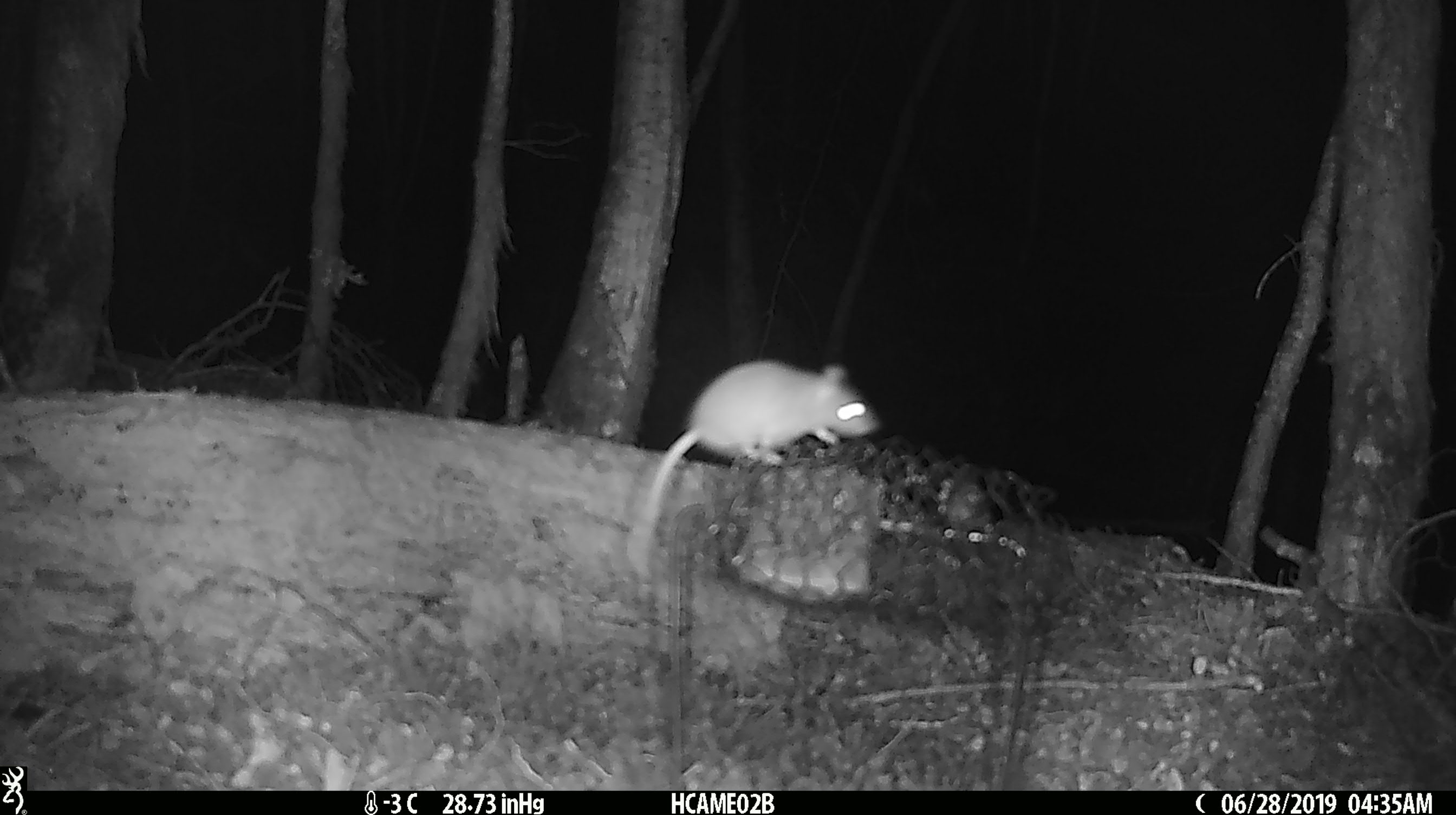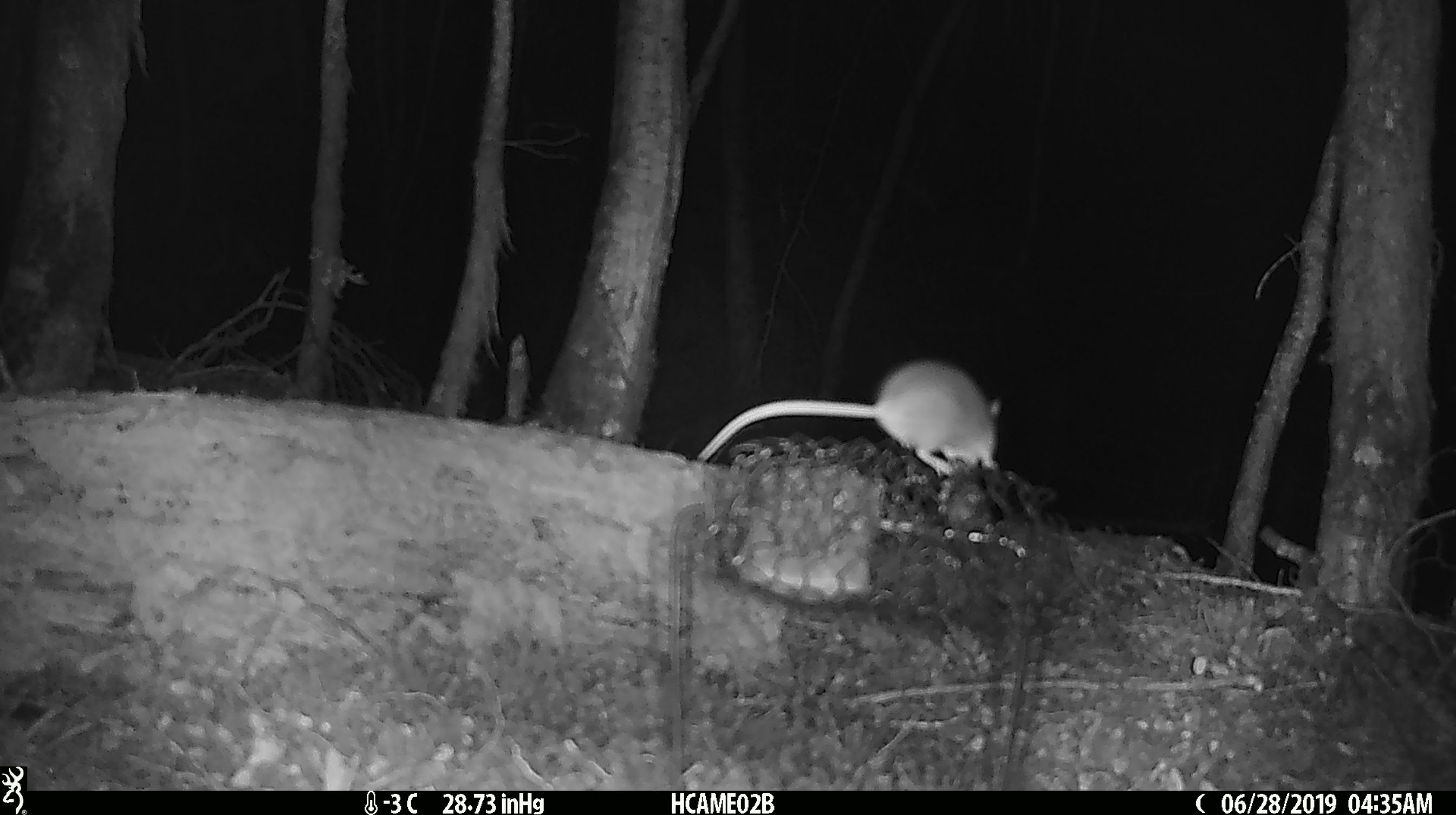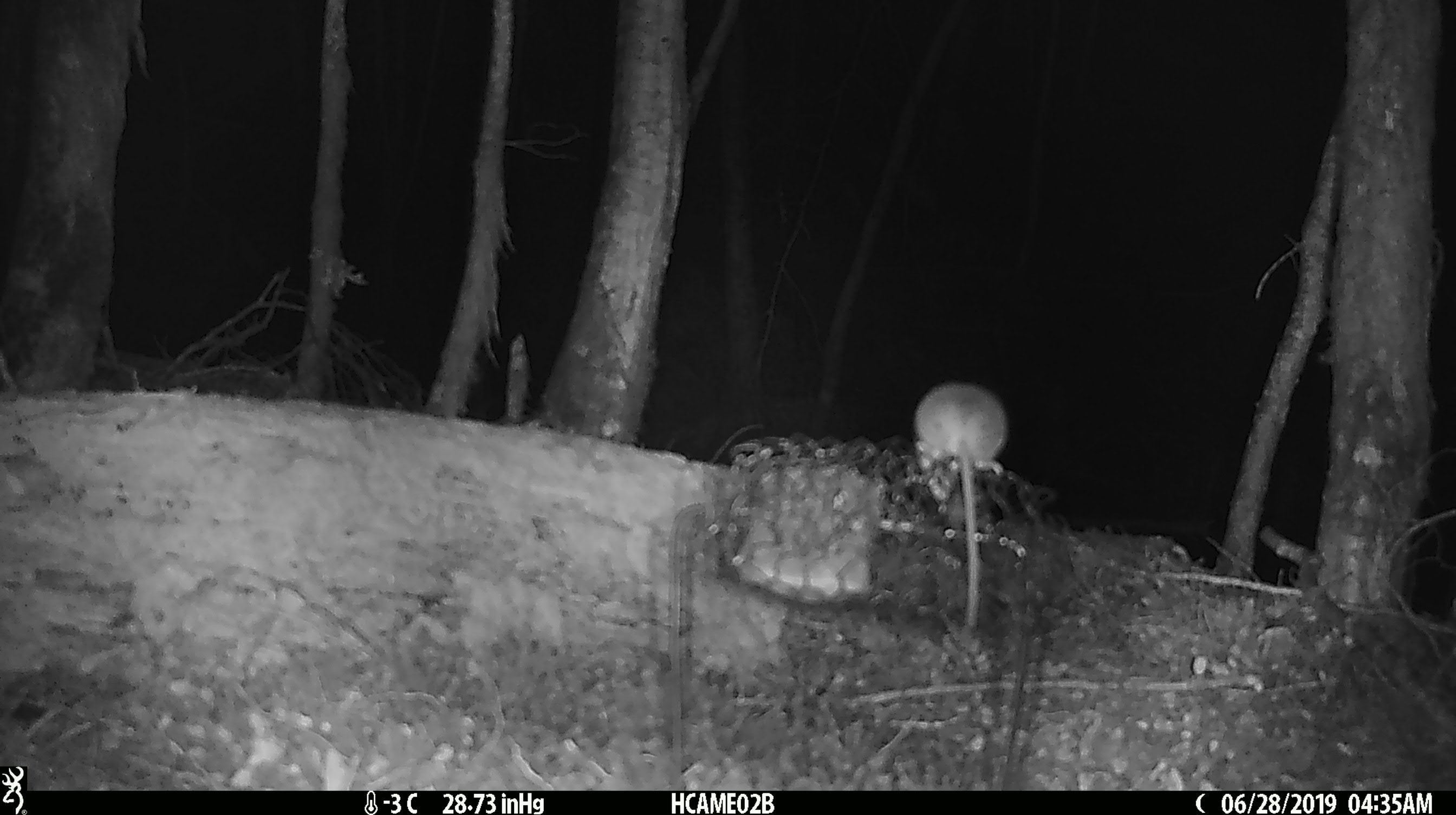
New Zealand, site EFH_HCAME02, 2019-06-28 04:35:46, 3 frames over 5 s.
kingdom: Animalia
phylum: Chordata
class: Mammalia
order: Rodentia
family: Muridae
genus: Mus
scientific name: Mus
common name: mouse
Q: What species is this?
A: Mouse (Mus).